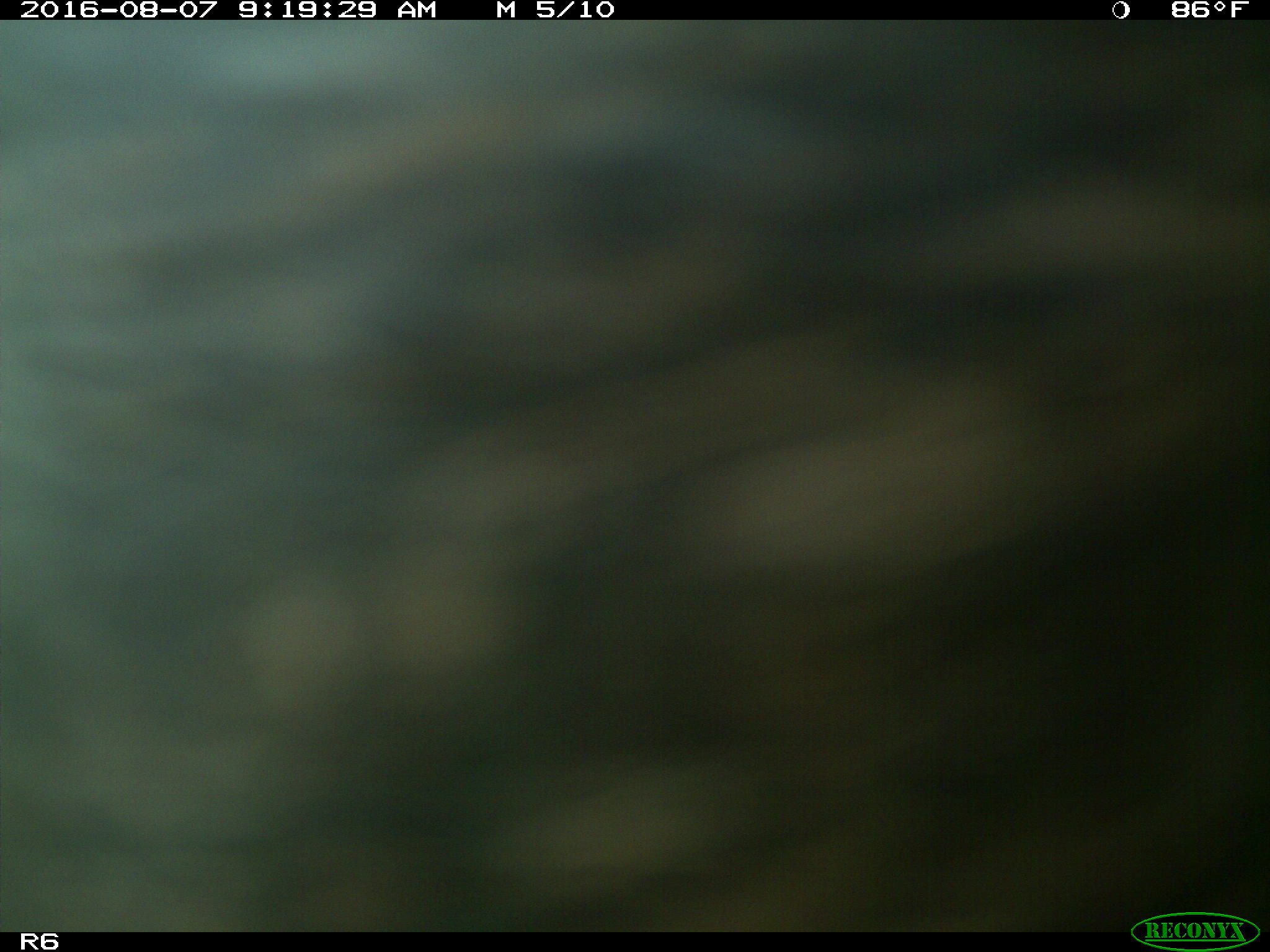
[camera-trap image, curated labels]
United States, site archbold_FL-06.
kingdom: Animalia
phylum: Chordata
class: Mammalia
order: Artiodactyla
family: Bovidae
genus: Bos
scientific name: Bos taurus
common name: domestic cow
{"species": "Bos taurus (domestic cow)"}